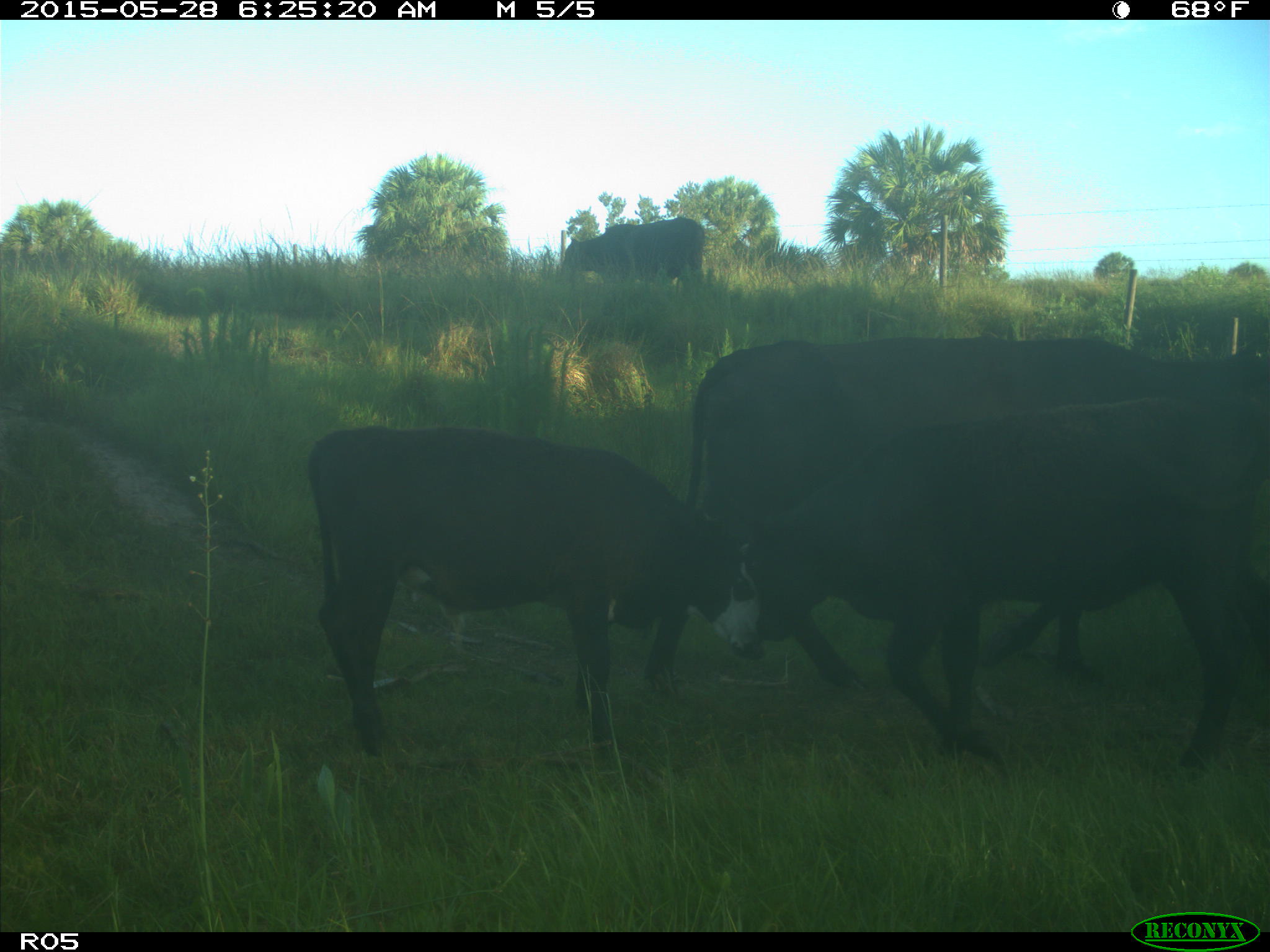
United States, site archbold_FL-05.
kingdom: Animalia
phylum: Chordata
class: Mammalia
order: Artiodactyla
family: Bovidae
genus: Bos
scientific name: Bos taurus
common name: domestic cow